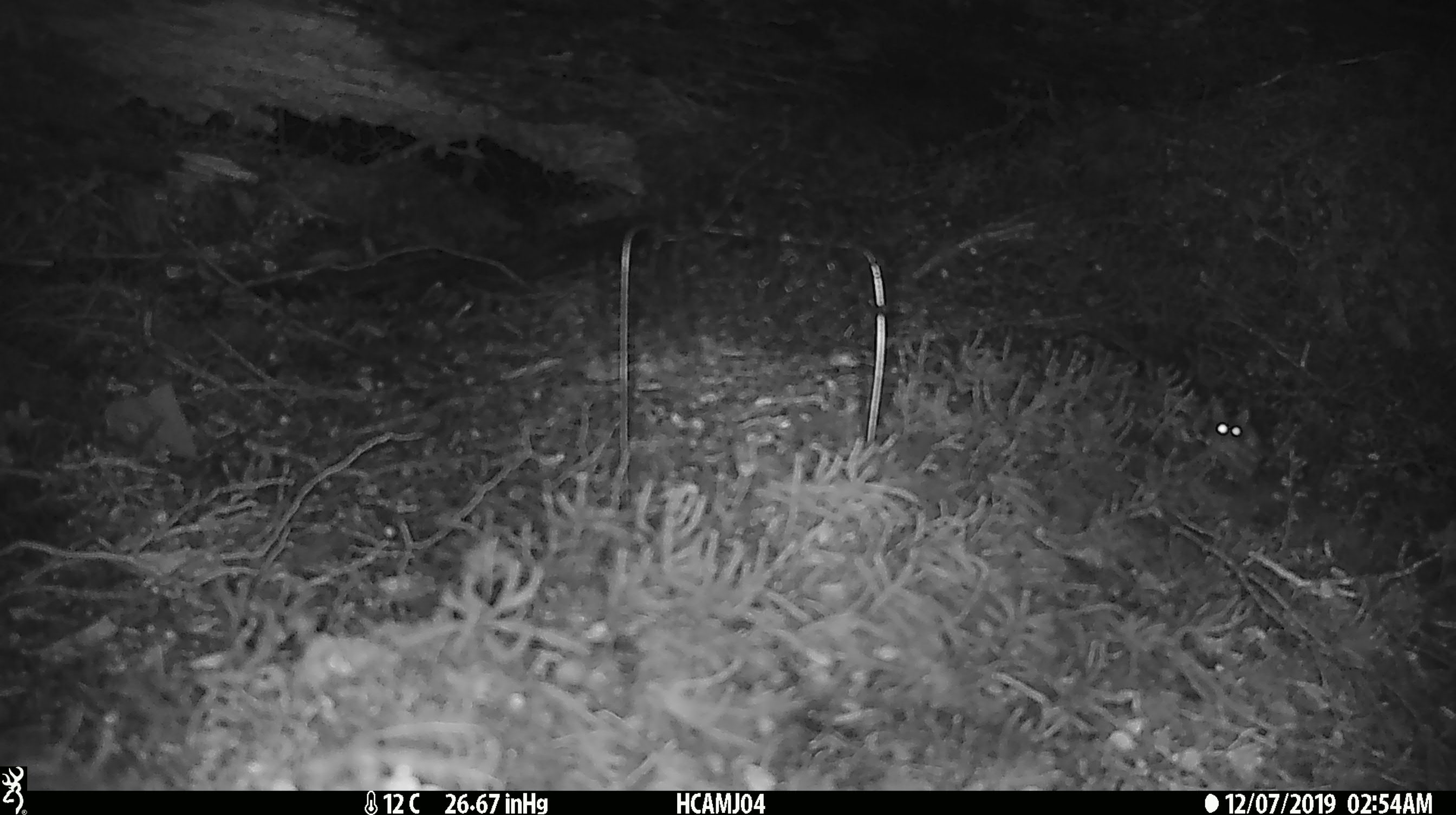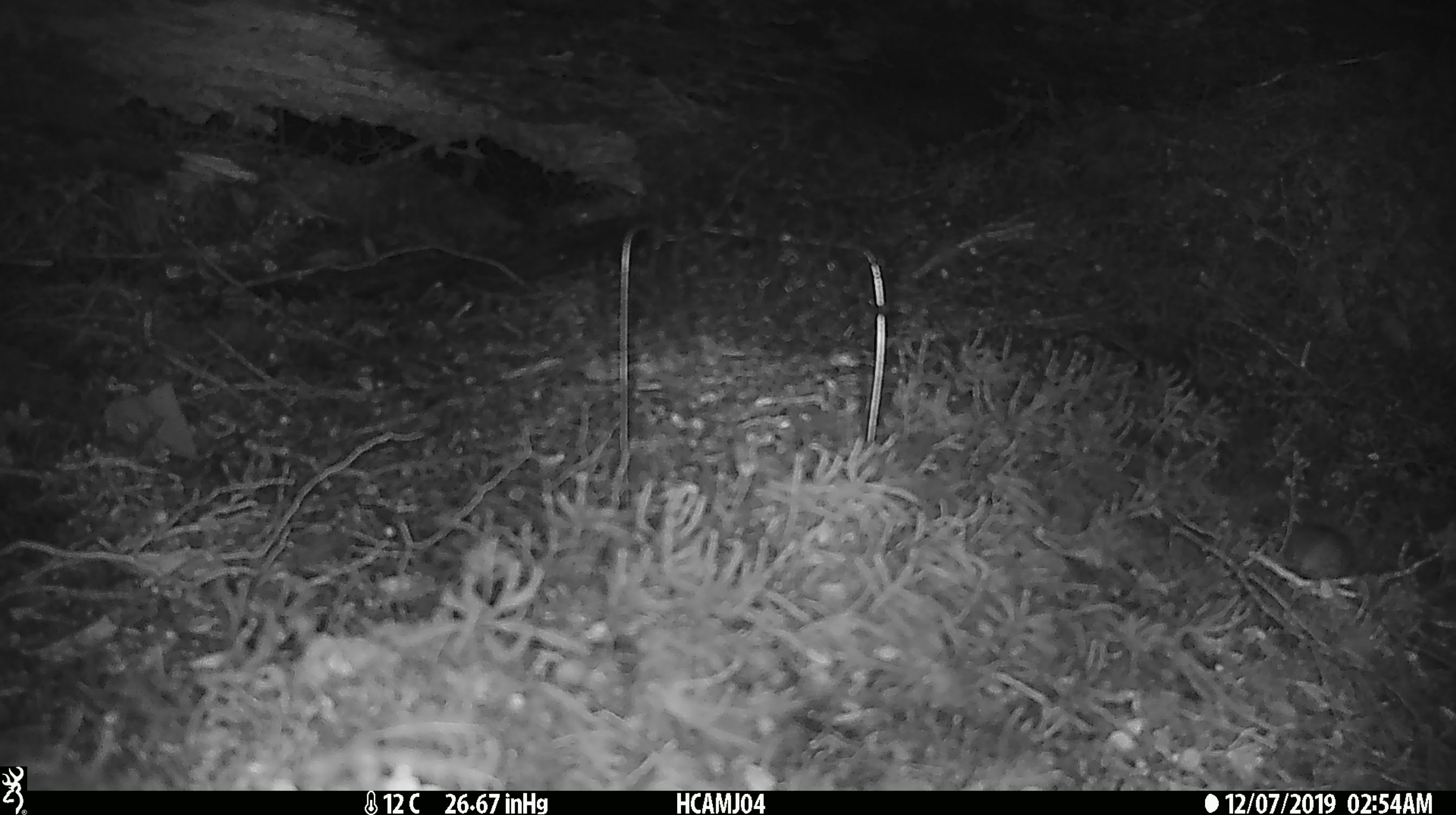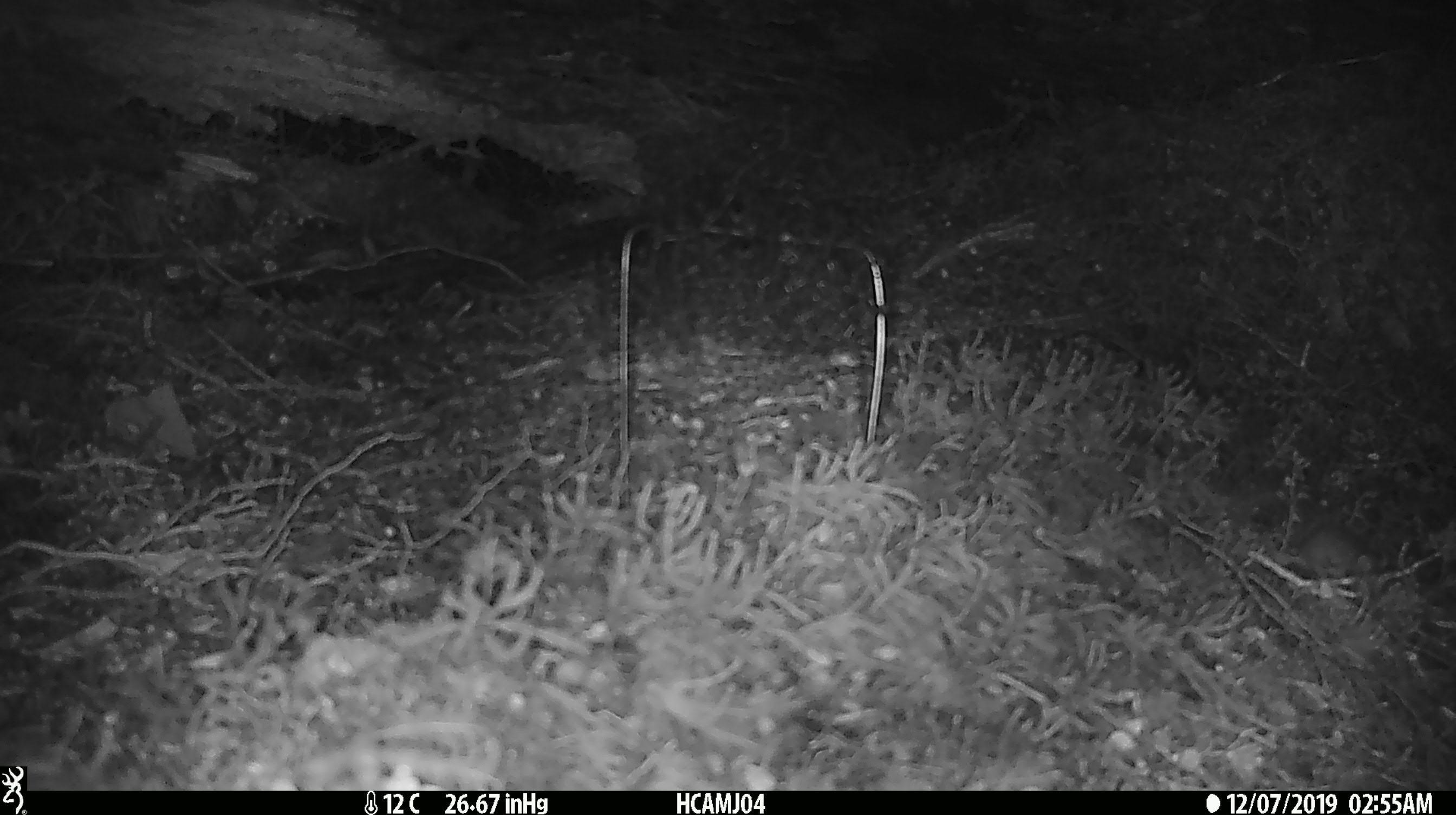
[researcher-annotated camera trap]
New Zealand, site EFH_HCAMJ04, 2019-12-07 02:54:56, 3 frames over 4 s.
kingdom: Animalia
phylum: Chordata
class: Mammalia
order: Rodentia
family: Muridae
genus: Mus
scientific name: Mus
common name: mouse